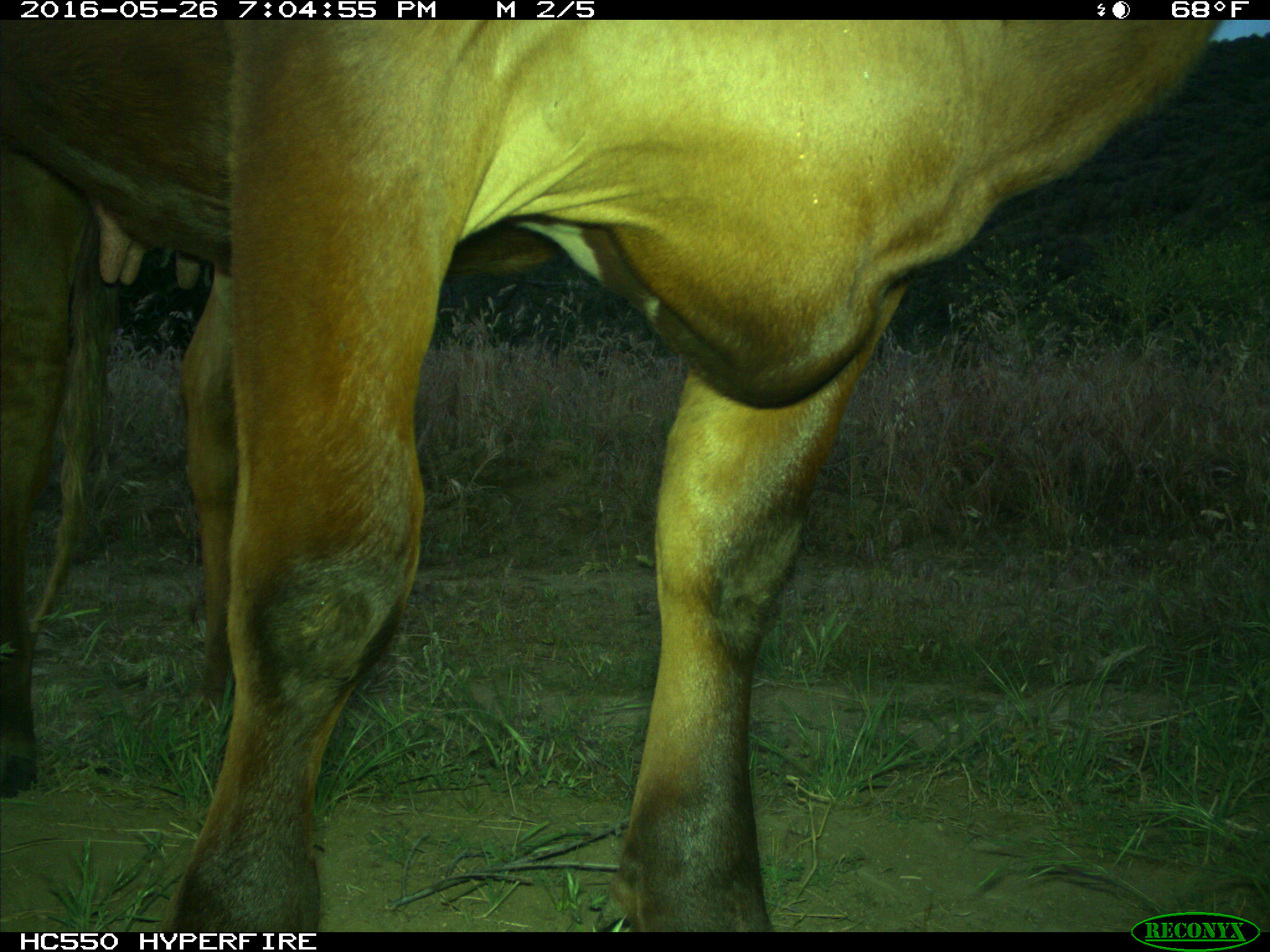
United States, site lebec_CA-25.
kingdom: Animalia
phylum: Chordata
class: Mammalia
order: Artiodactyla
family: Bovidae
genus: Bos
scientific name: Bos taurus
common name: domestic cow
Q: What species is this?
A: Bos taurus (domestic cow).